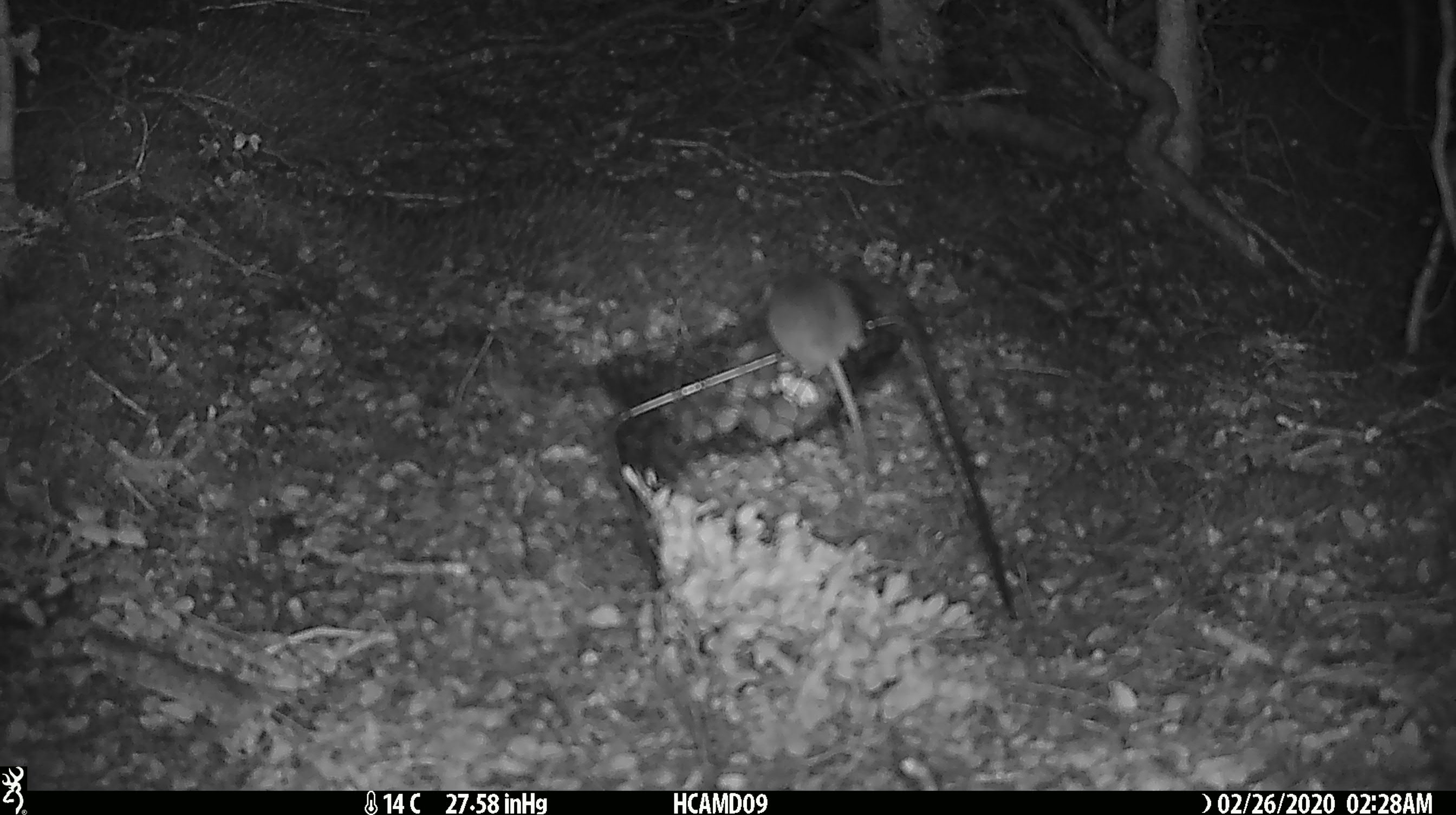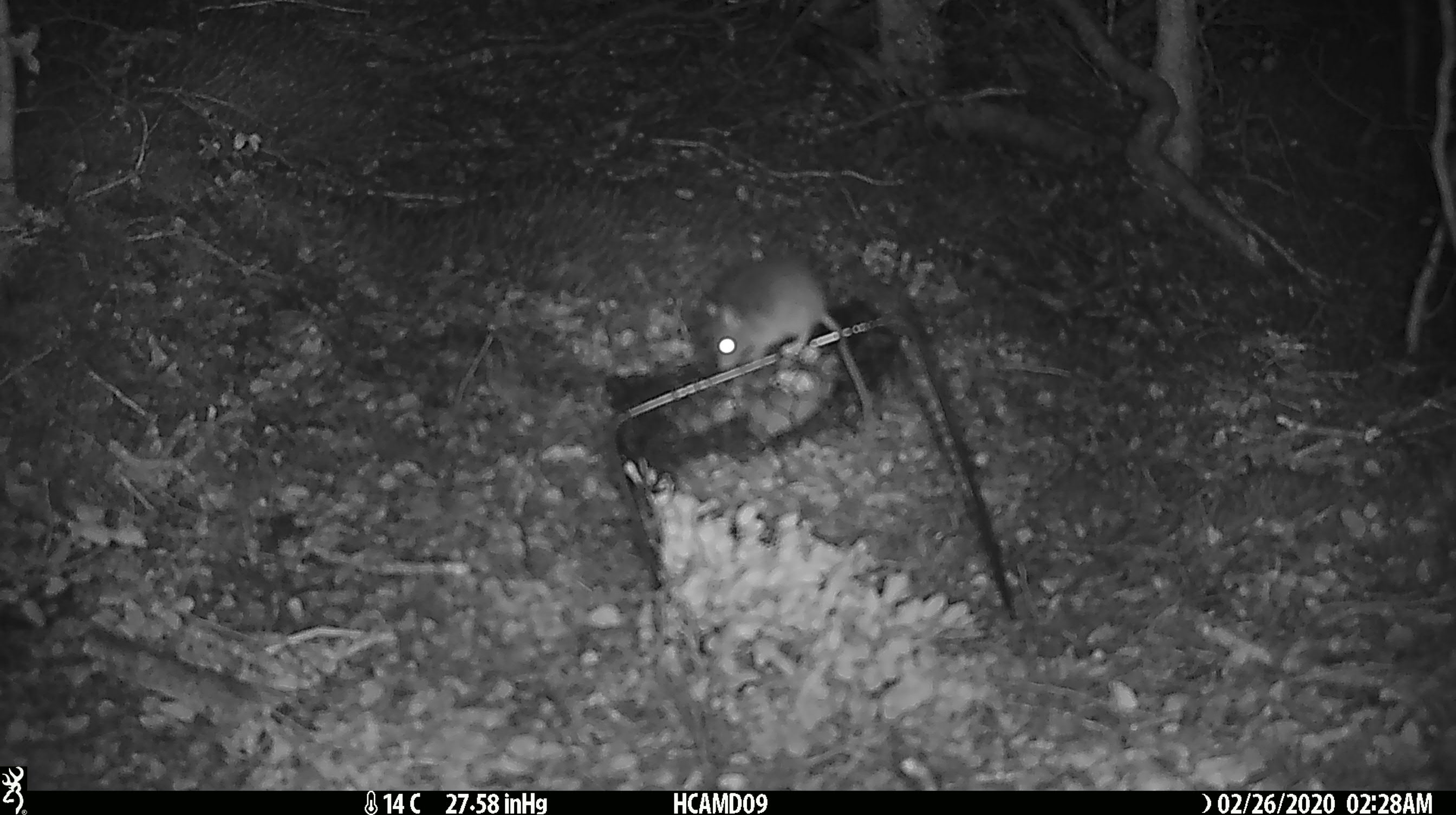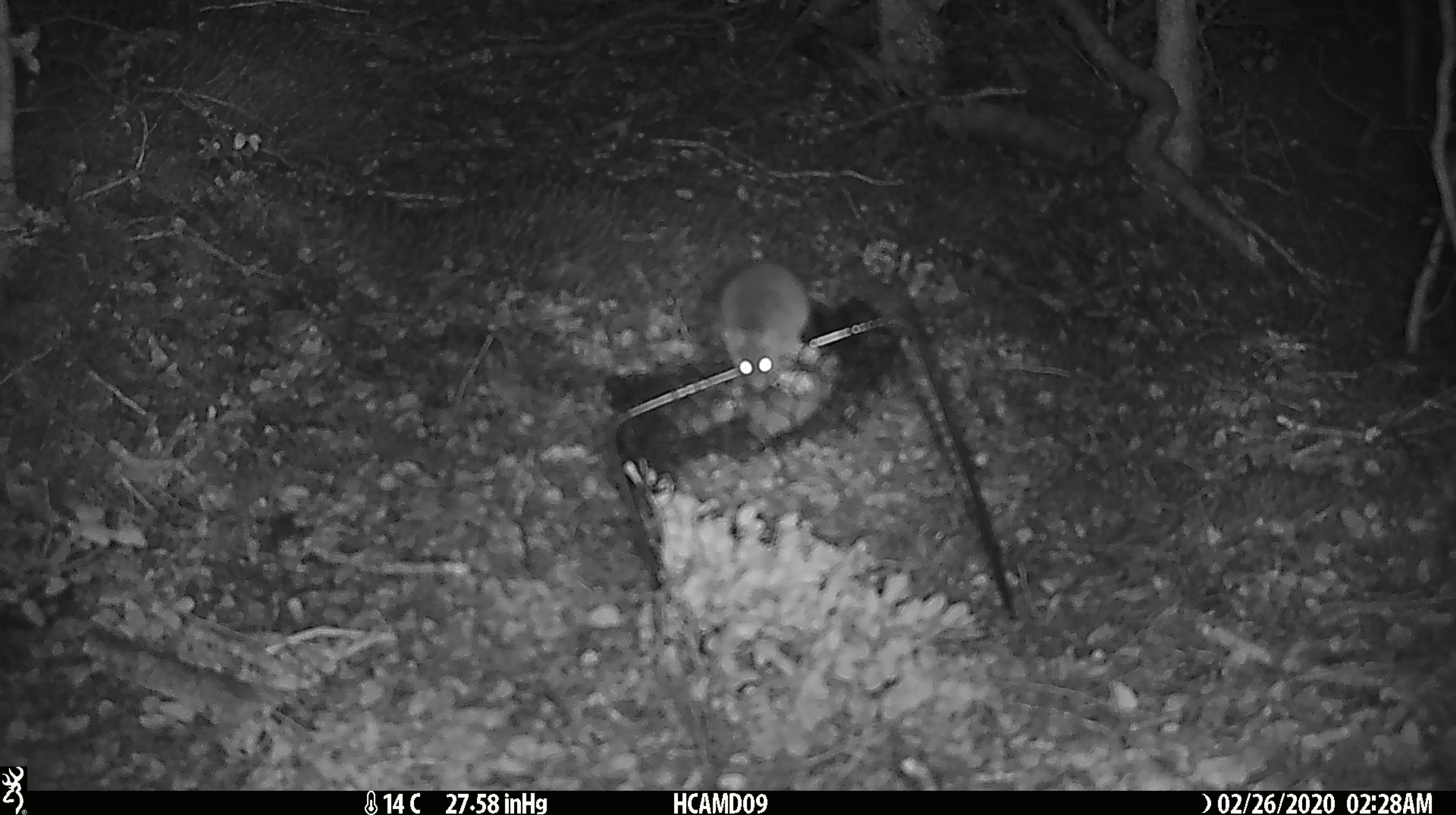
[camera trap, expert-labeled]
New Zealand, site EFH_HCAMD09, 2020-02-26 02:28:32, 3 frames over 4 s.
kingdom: Animalia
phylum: Chordata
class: Mammalia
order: Rodentia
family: Muridae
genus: Mus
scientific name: Mus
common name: mouse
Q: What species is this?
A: Mouse (Mus).